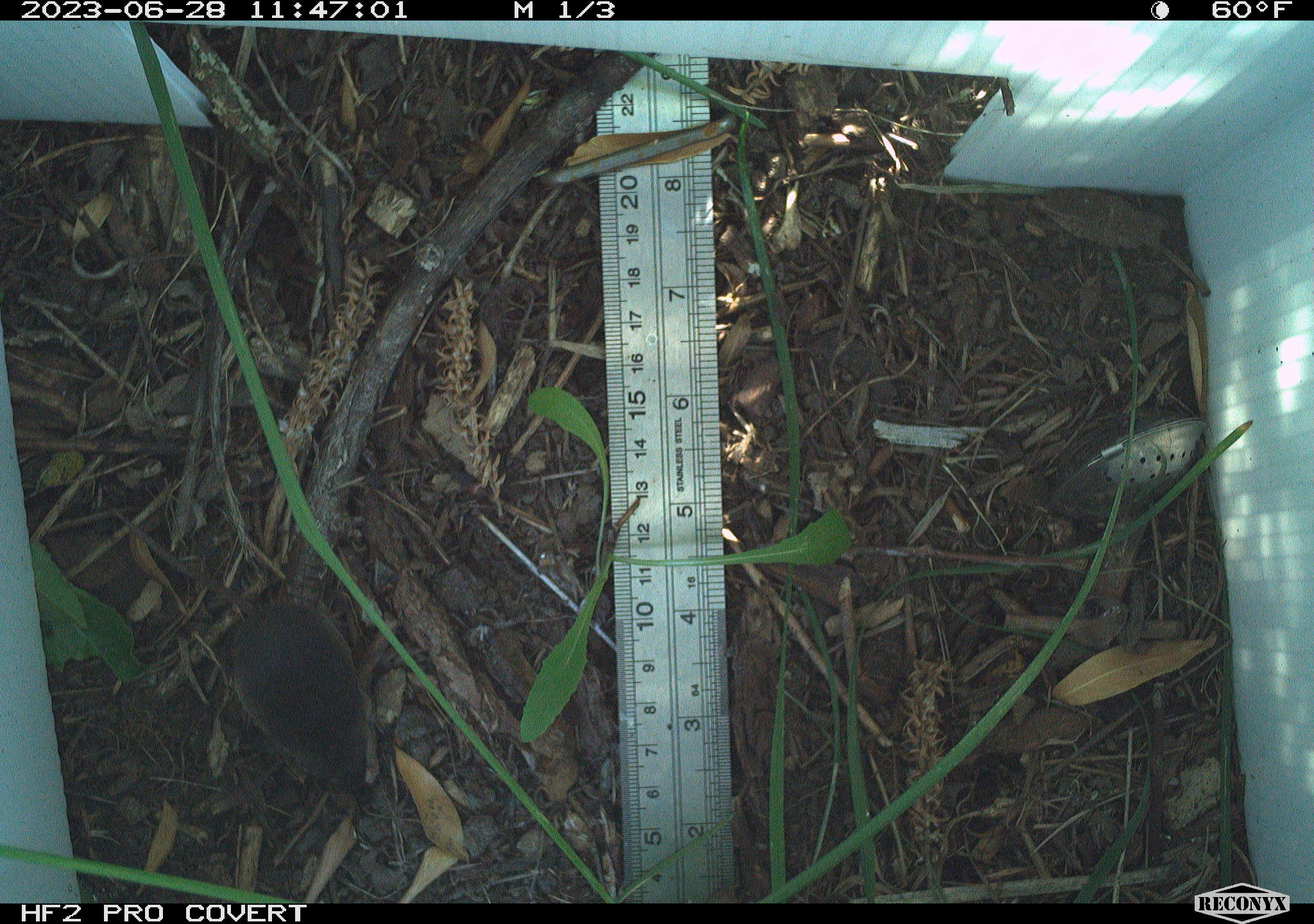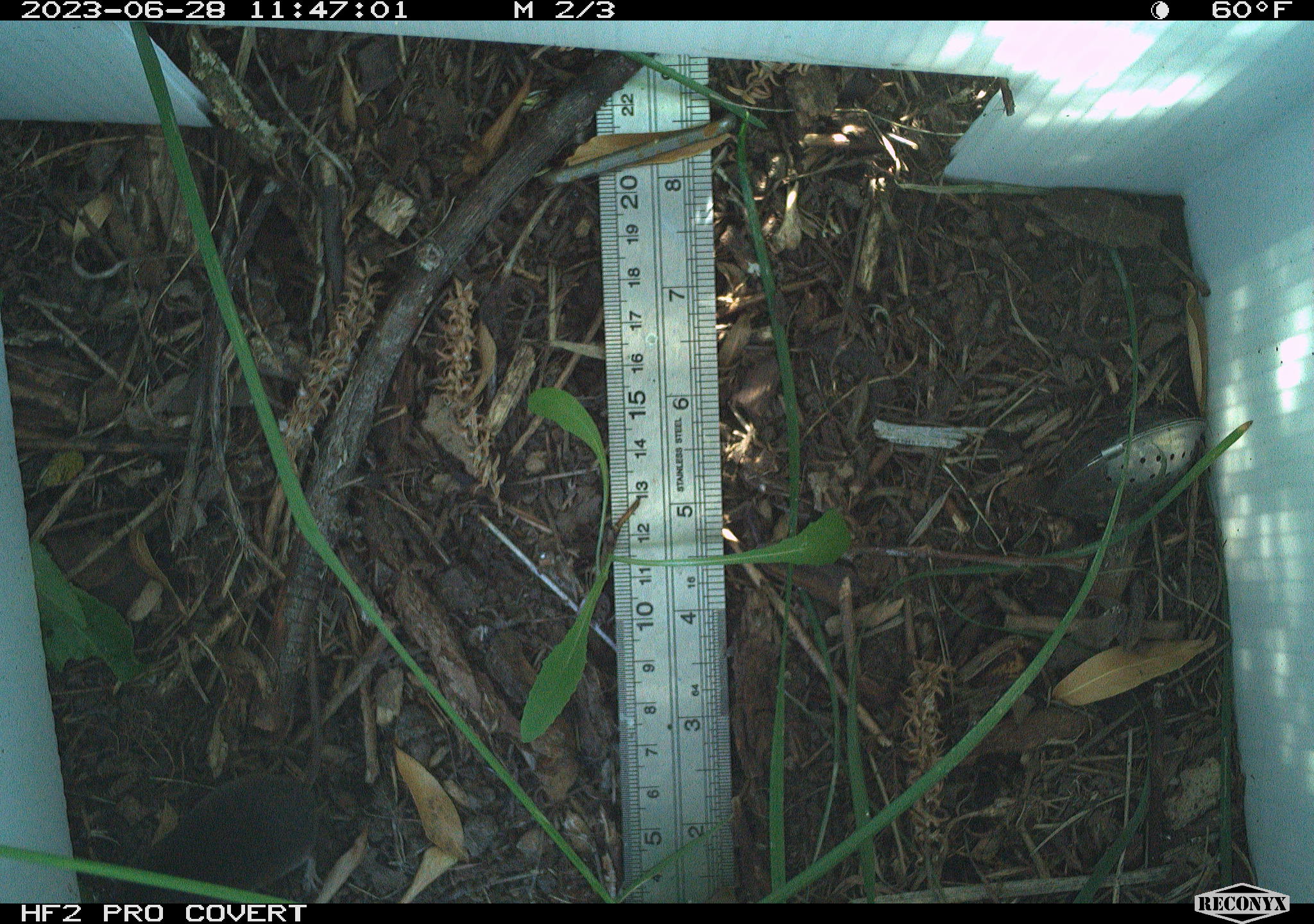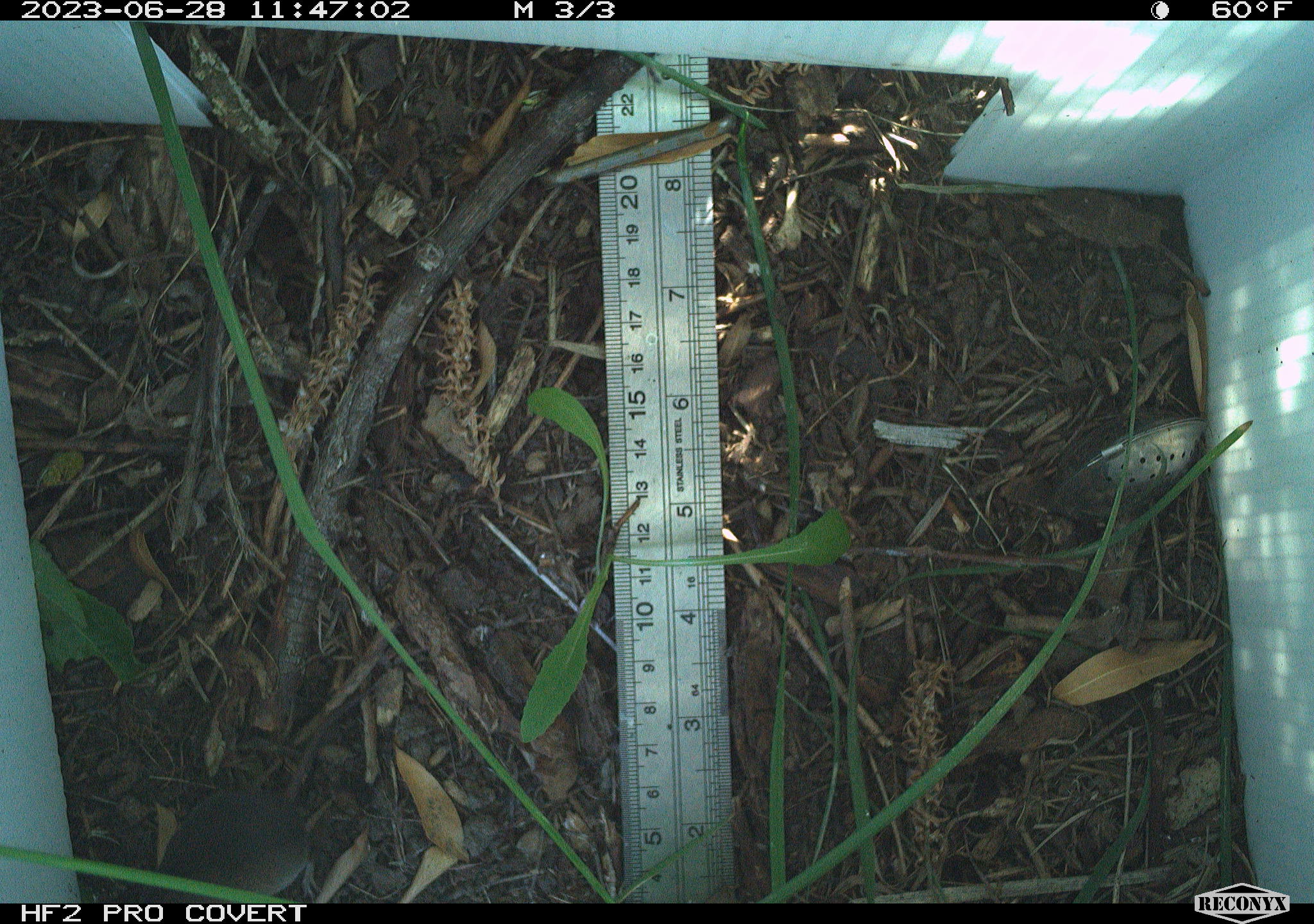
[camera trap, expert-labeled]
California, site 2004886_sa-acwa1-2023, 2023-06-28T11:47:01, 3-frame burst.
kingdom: Animalia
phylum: Chordata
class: Mammalia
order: Eulipotyphla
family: Soricidae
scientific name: Soricidae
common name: shrews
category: soricidae family